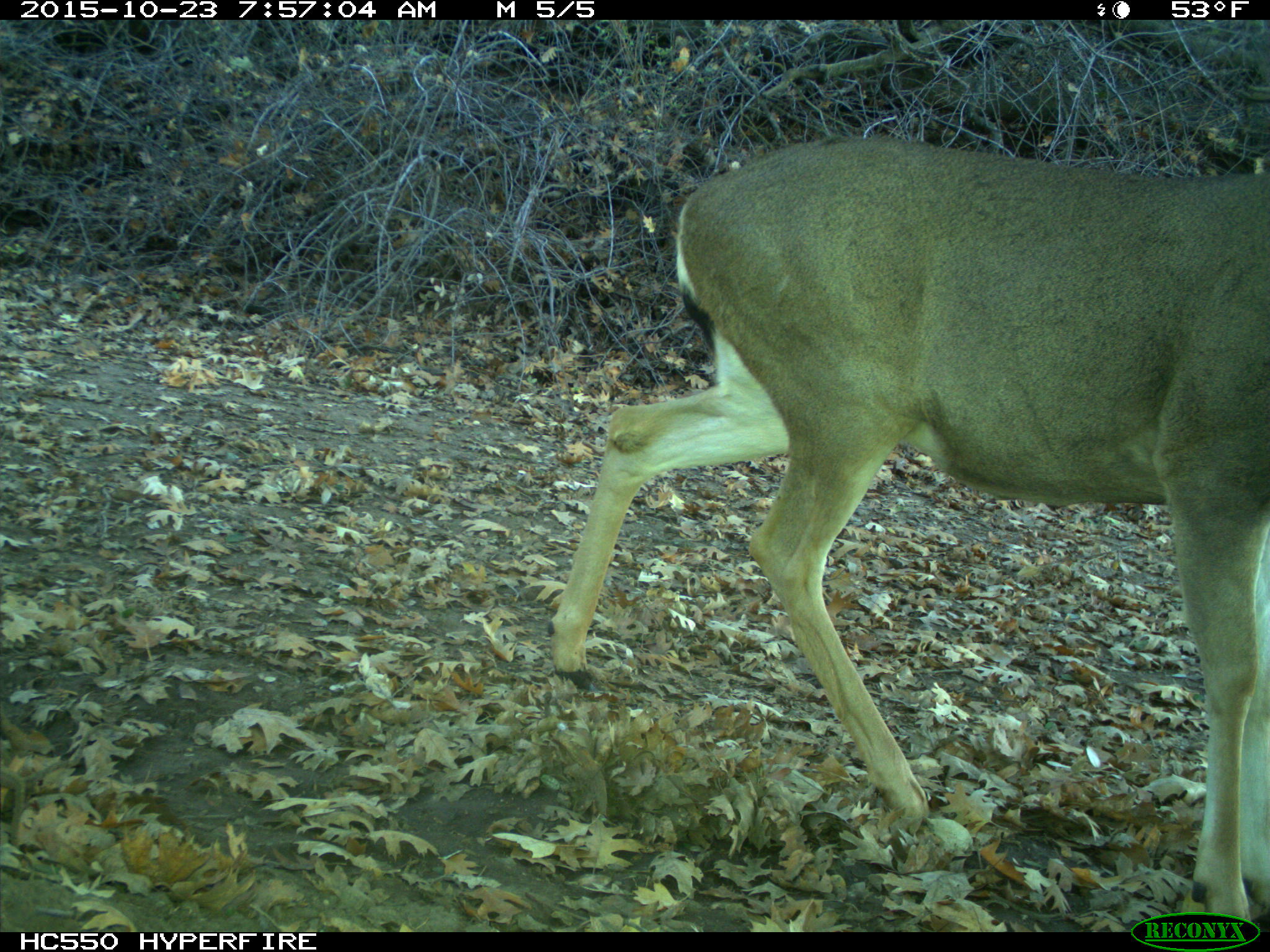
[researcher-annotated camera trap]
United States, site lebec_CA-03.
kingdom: Animalia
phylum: Chordata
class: Mammalia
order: Artiodactyla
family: Cervidae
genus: Odocoileus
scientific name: Odocoileus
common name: deer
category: unidentified deer